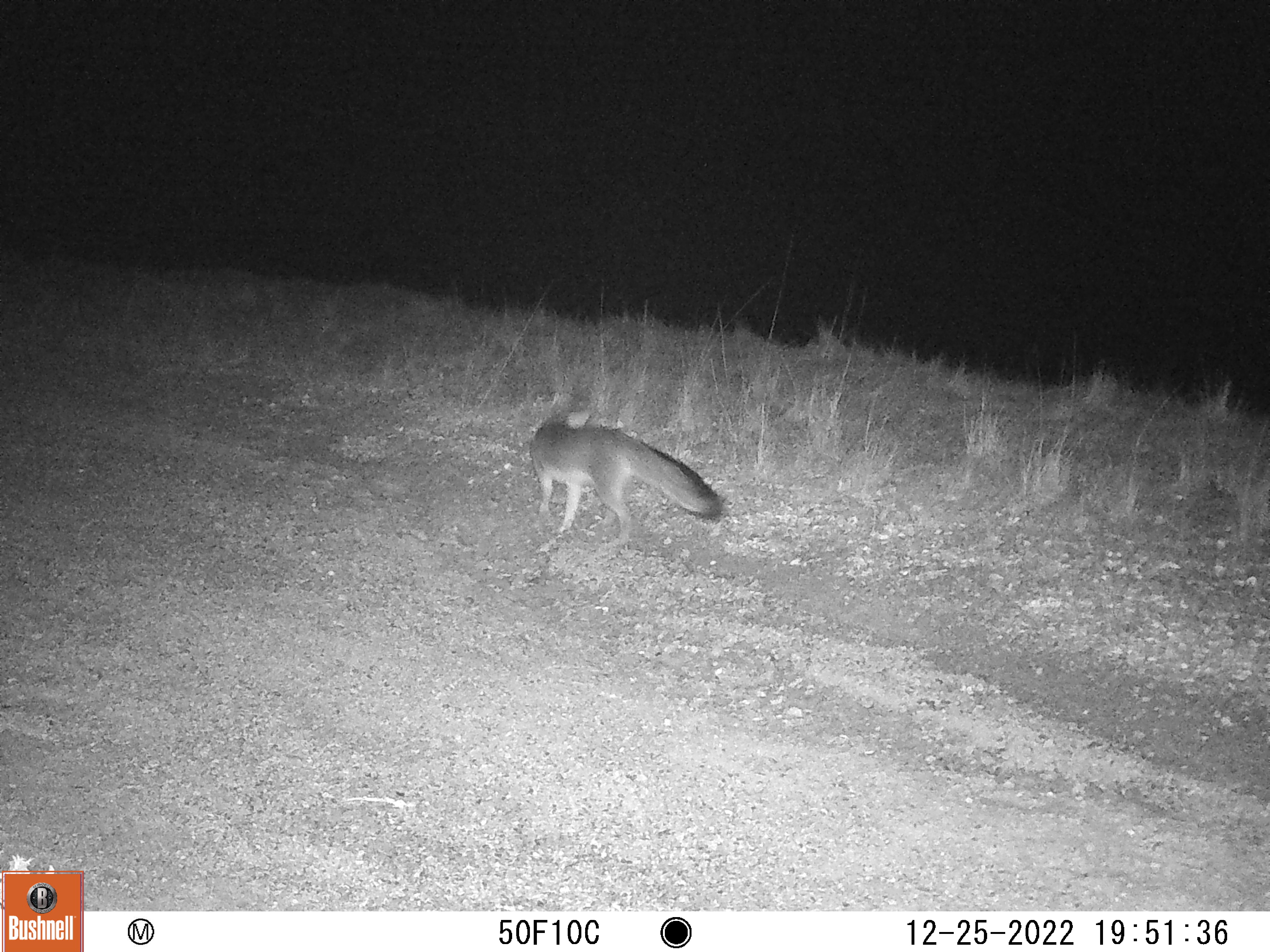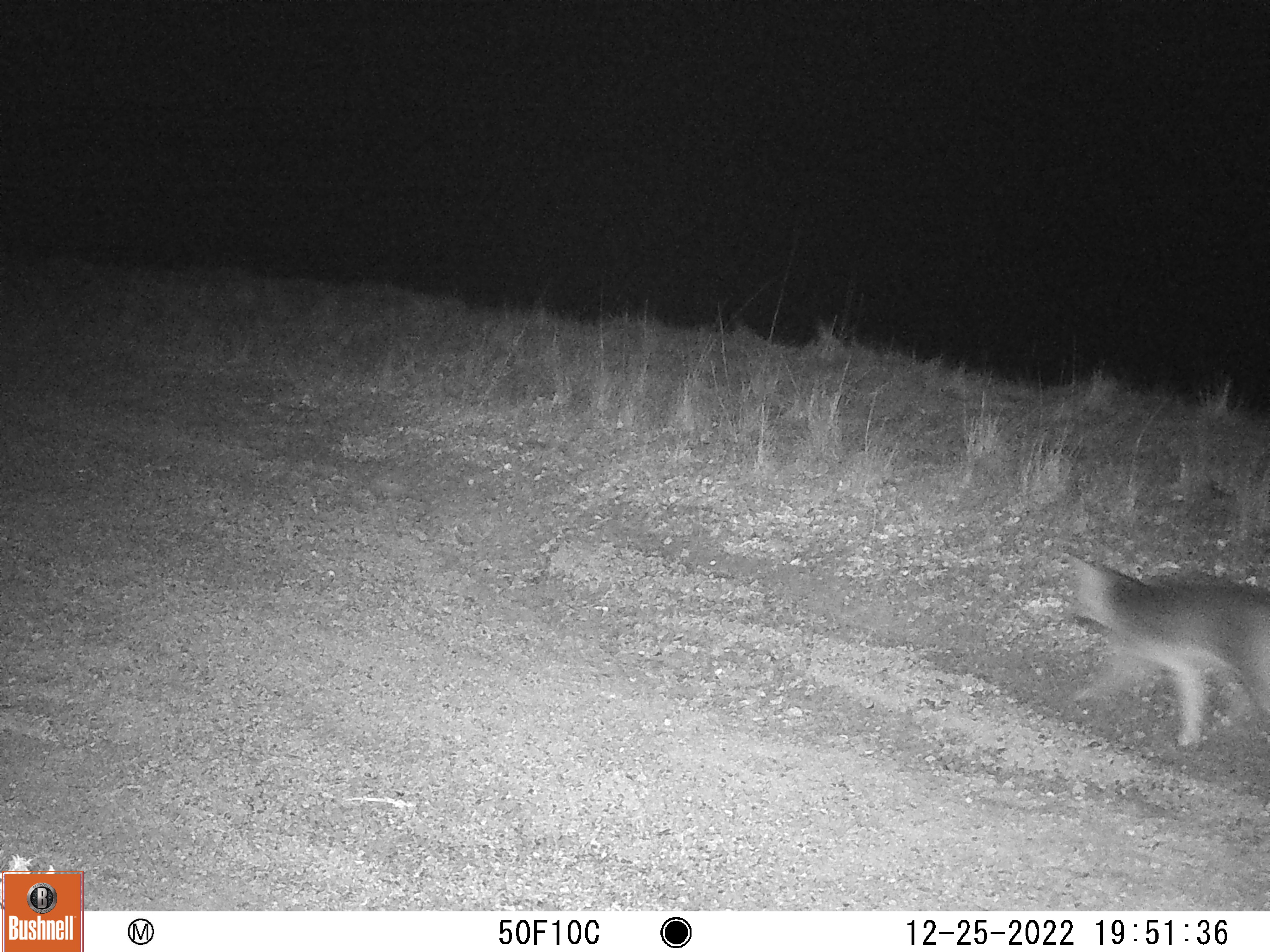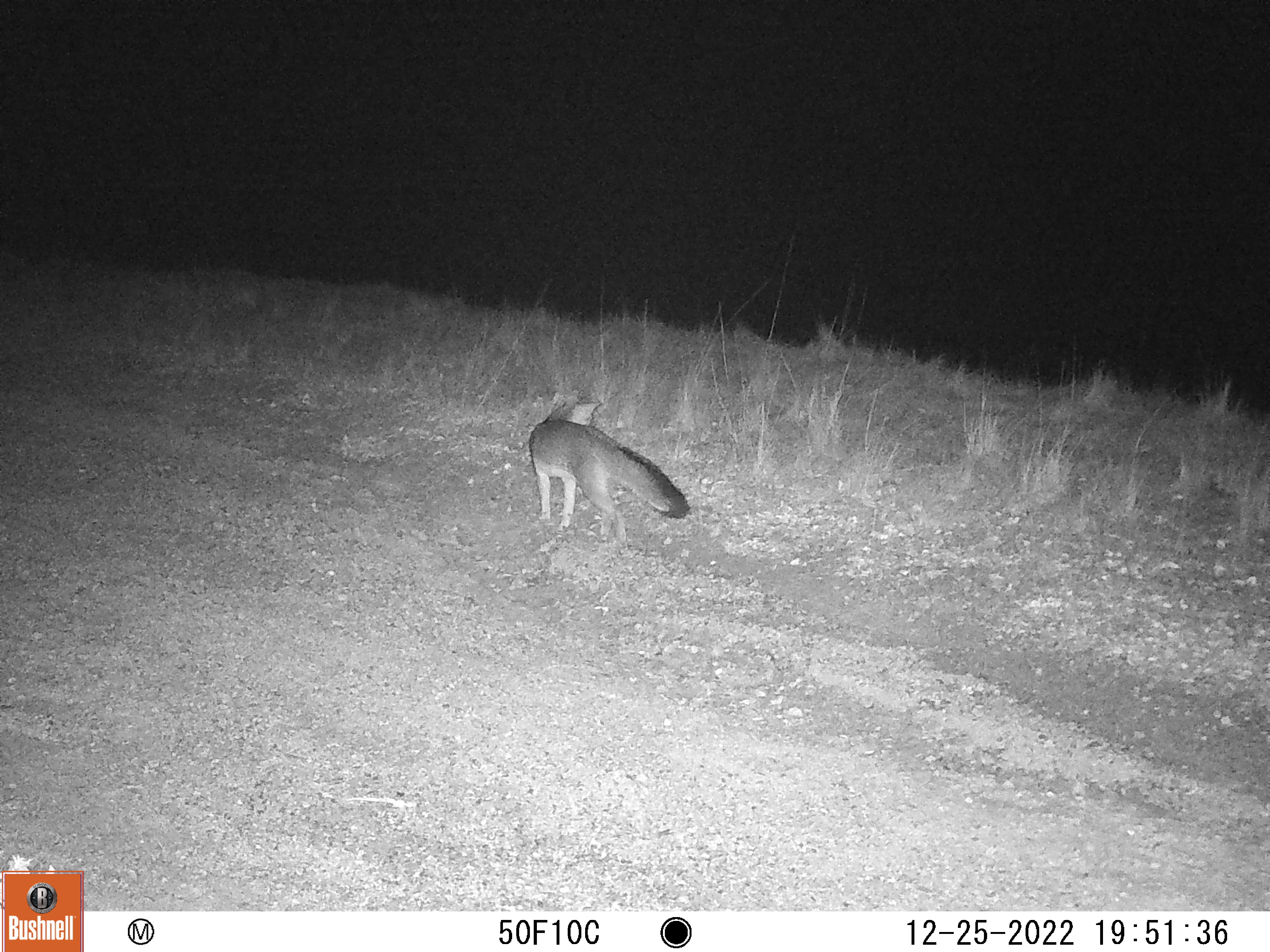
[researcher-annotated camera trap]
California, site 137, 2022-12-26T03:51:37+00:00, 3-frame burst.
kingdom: Animalia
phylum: Chordata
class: Mammalia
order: Carnivora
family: Canidae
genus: Urocyon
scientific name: Urocyon cinereoargenteus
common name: gray fox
Gray fox (Urocyon cinereoargenteus).